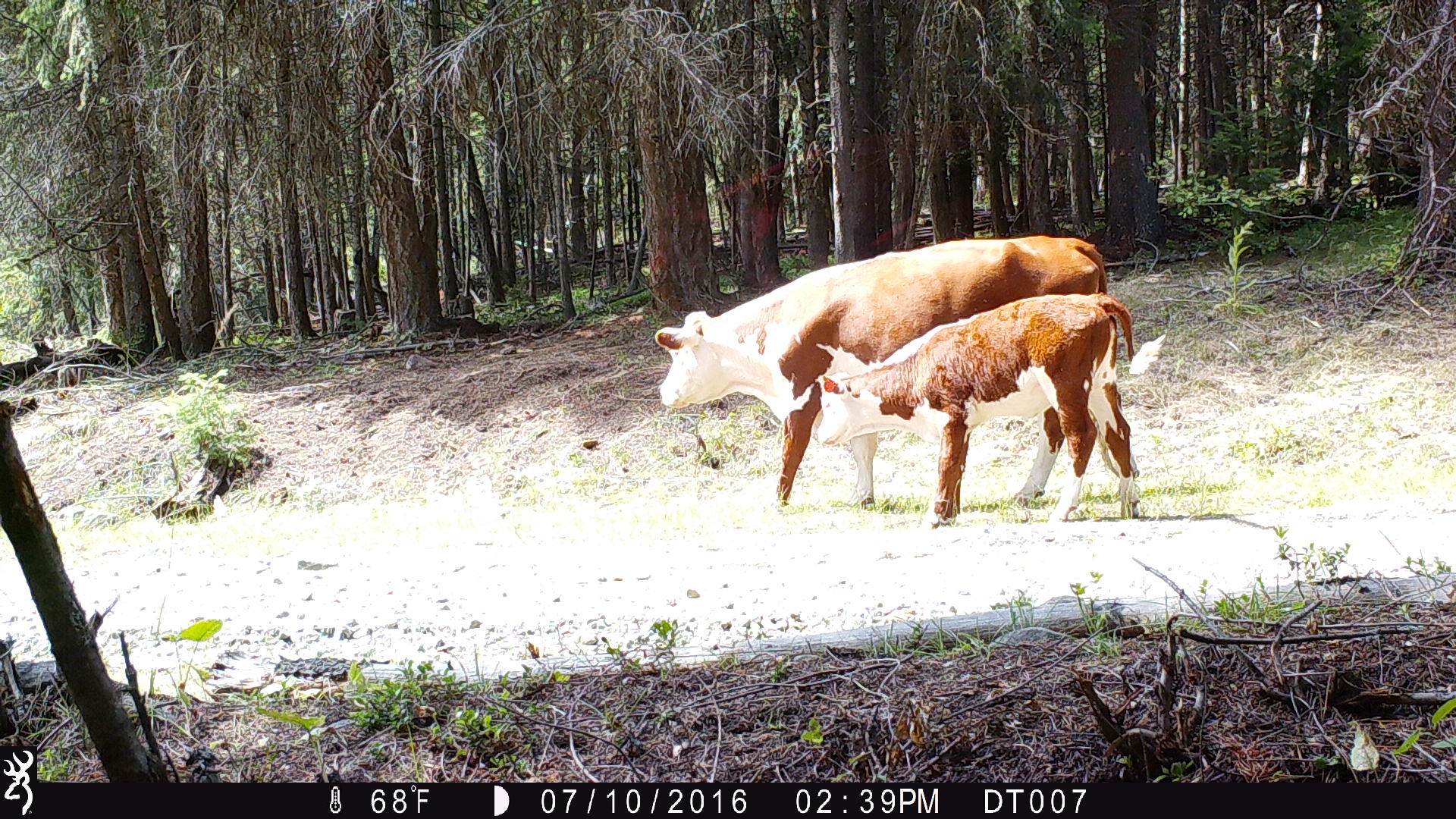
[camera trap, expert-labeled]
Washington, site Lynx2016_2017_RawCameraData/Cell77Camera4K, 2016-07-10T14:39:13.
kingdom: Animalia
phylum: Chordata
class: Mammalia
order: Artiodactyla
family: Bovidae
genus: Bos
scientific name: Bos taurus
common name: domestic cattle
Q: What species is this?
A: Domestic cattle (Bos taurus).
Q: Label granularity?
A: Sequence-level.